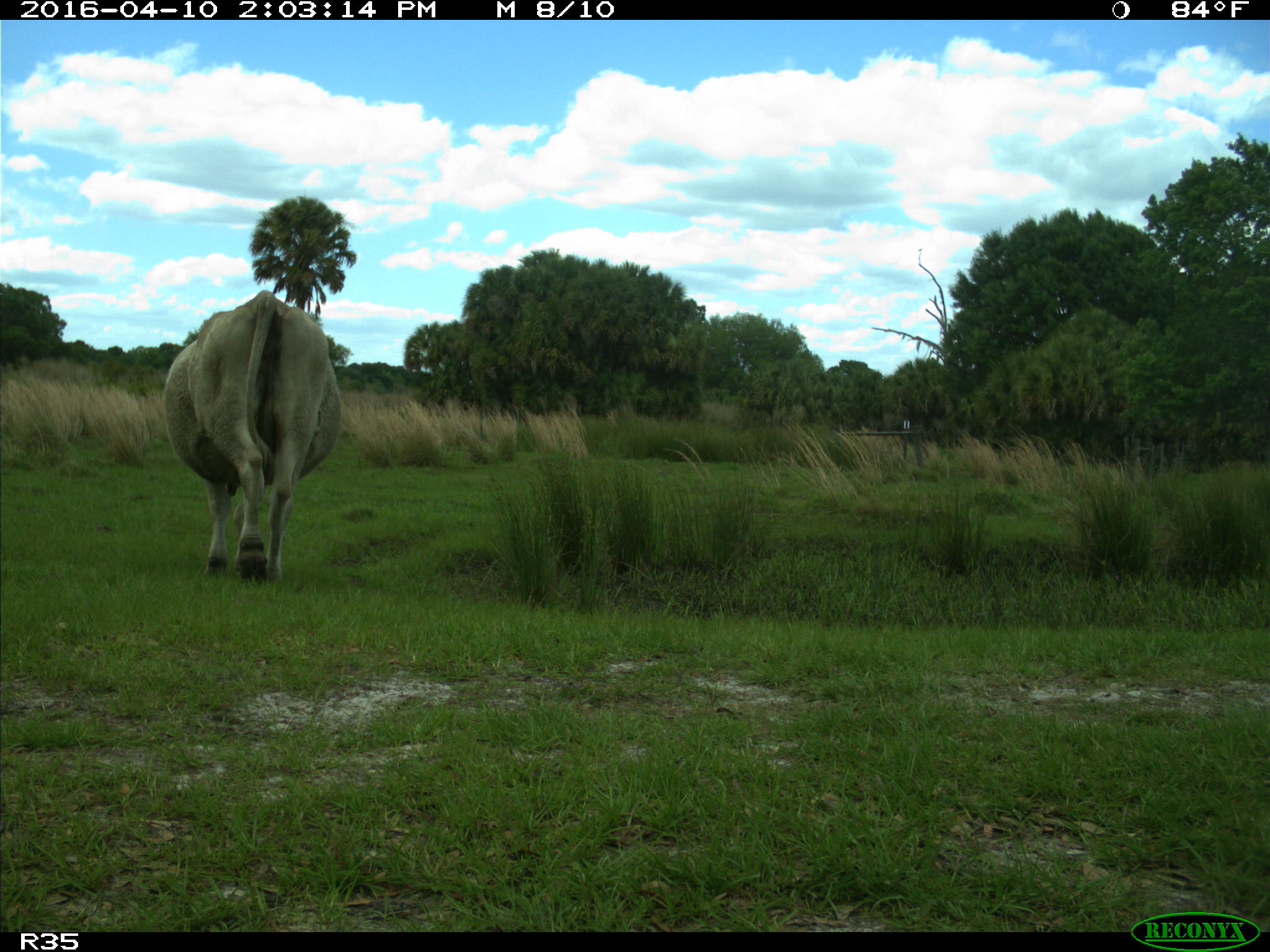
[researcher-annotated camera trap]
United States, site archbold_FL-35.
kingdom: Animalia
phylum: Chordata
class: Mammalia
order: Artiodactyla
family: Bovidae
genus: Bos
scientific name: Bos taurus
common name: domestic cow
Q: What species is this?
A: Bos taurus (domestic cow).